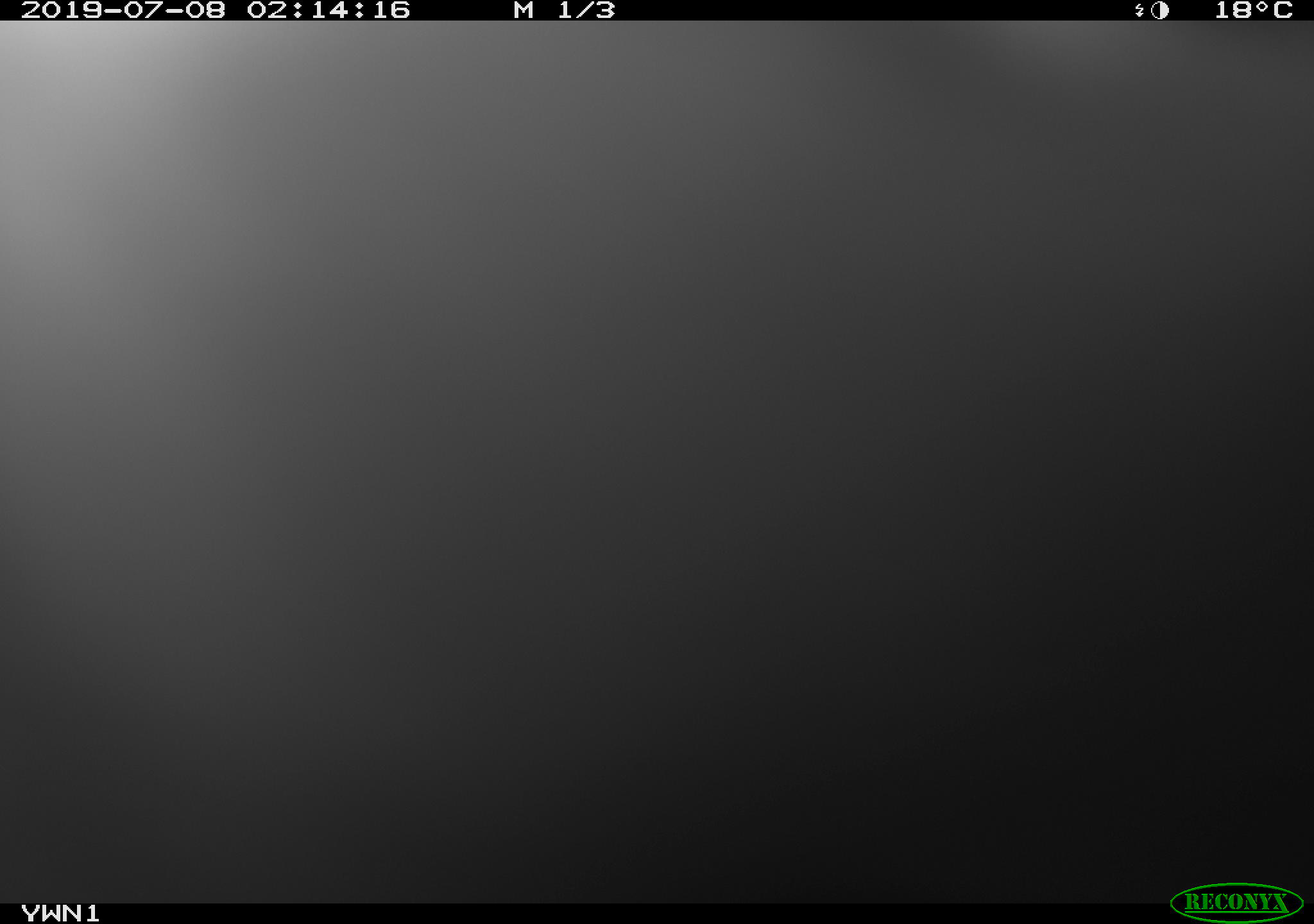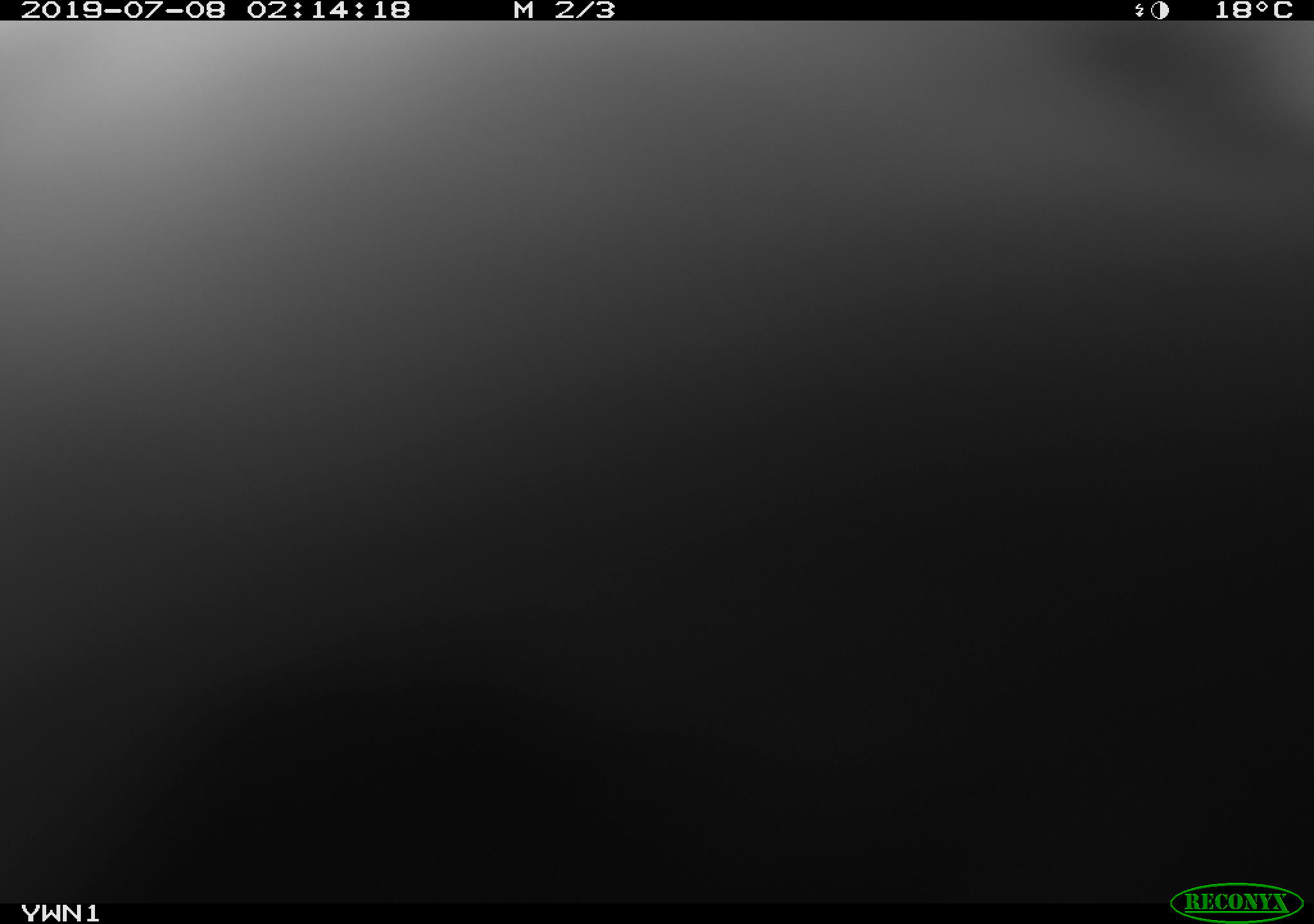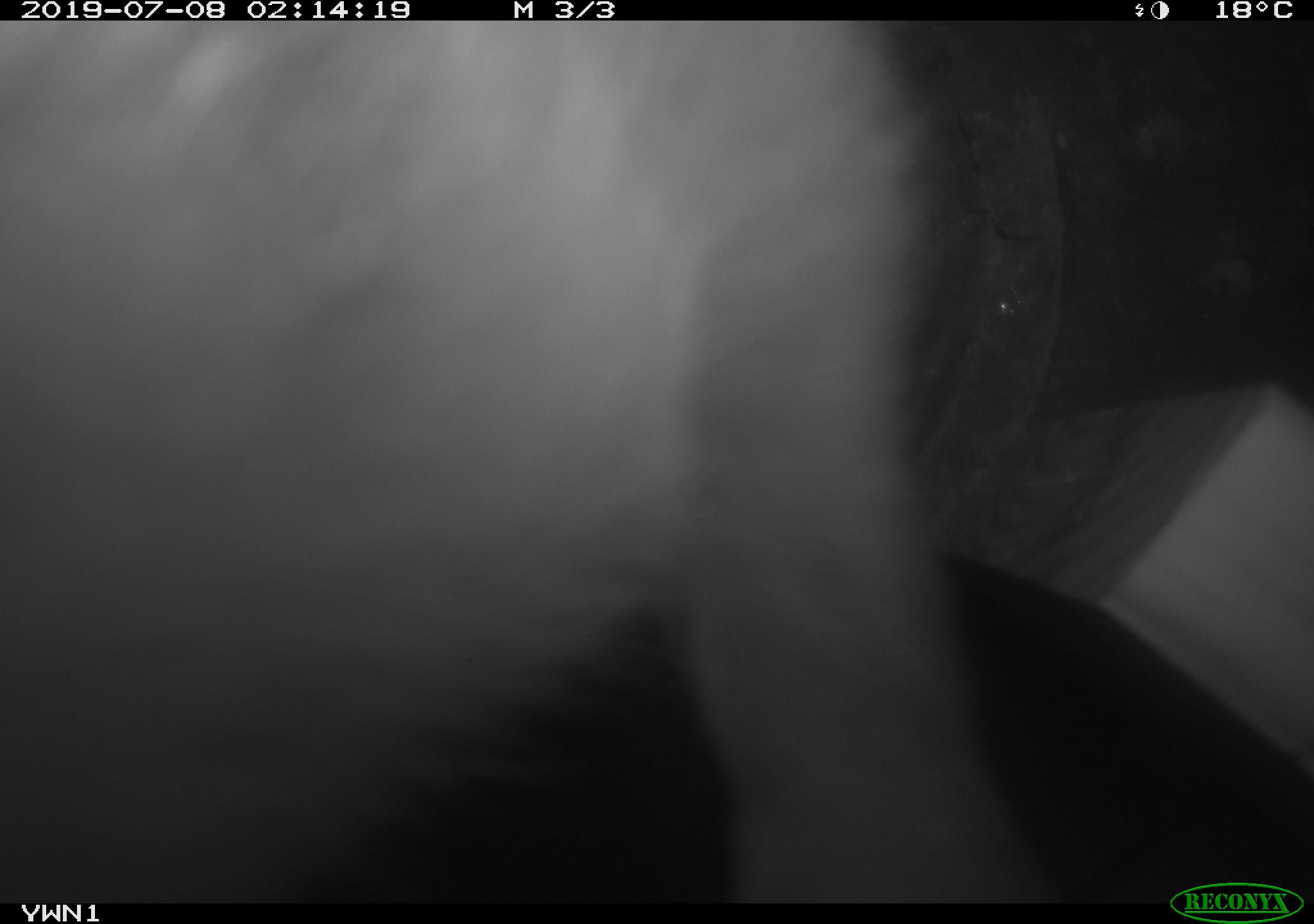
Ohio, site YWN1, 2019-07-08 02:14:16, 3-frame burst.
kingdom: Animalia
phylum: Chordata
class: Mammalia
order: Didelphimorphia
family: Didelphidae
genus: Didelphis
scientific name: Didelphis virginiana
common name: virginia opossum